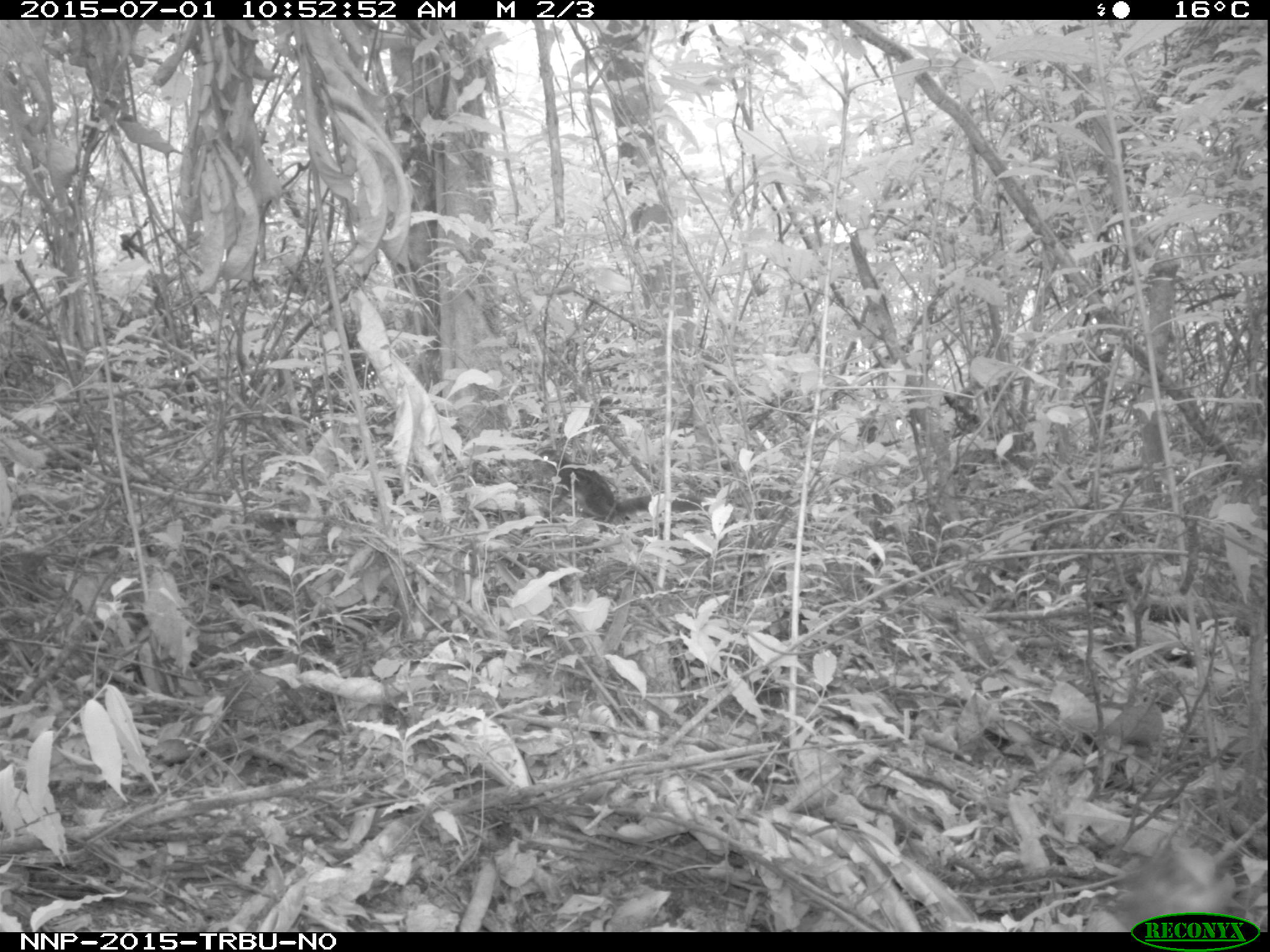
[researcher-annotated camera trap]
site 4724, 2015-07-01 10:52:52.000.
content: unidentified animal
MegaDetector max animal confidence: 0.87